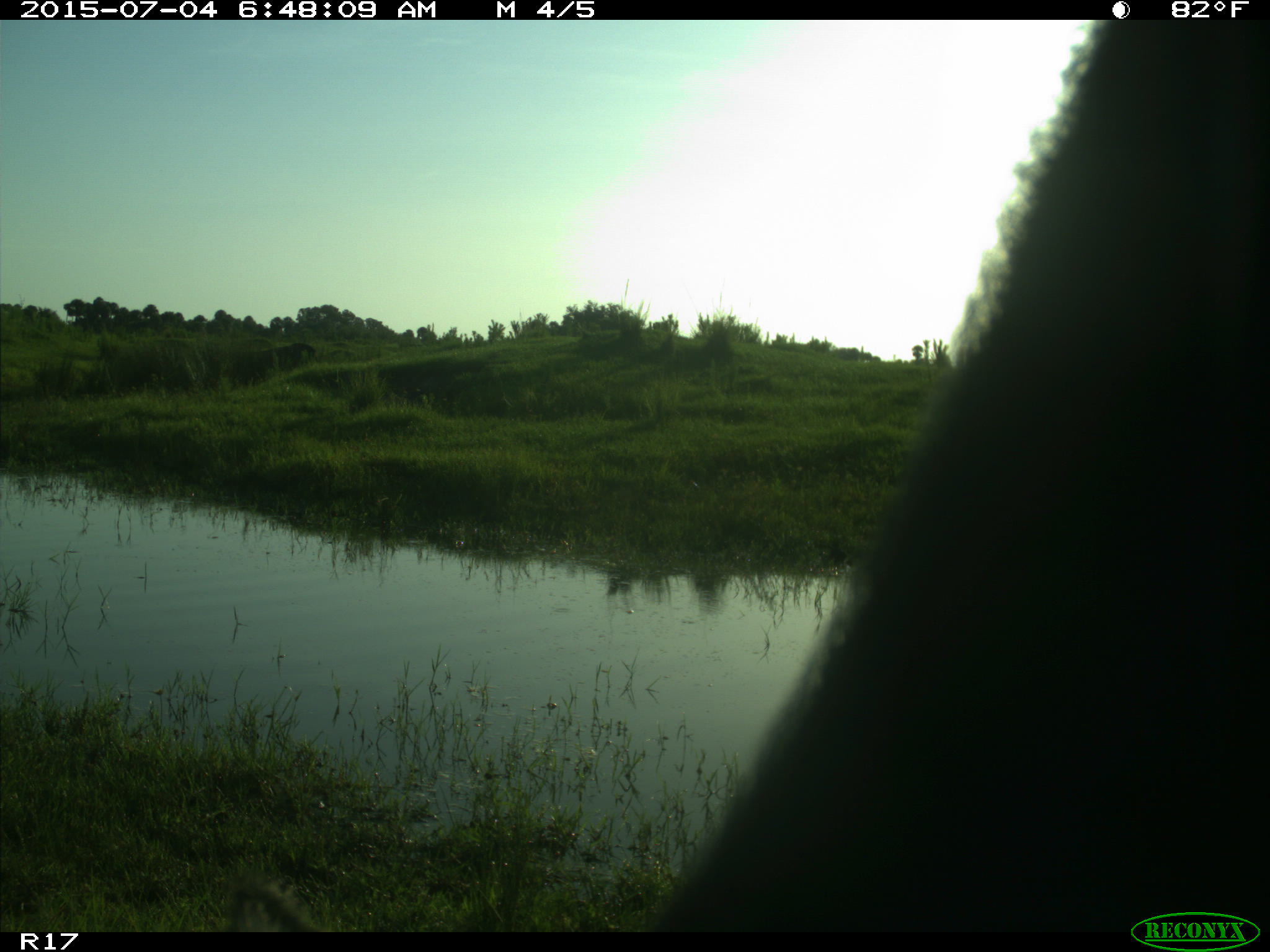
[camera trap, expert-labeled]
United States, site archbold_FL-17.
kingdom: Animalia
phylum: Chordata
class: Mammalia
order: Artiodactyla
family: Bovidae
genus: Bos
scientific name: Bos taurus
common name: domestic cow